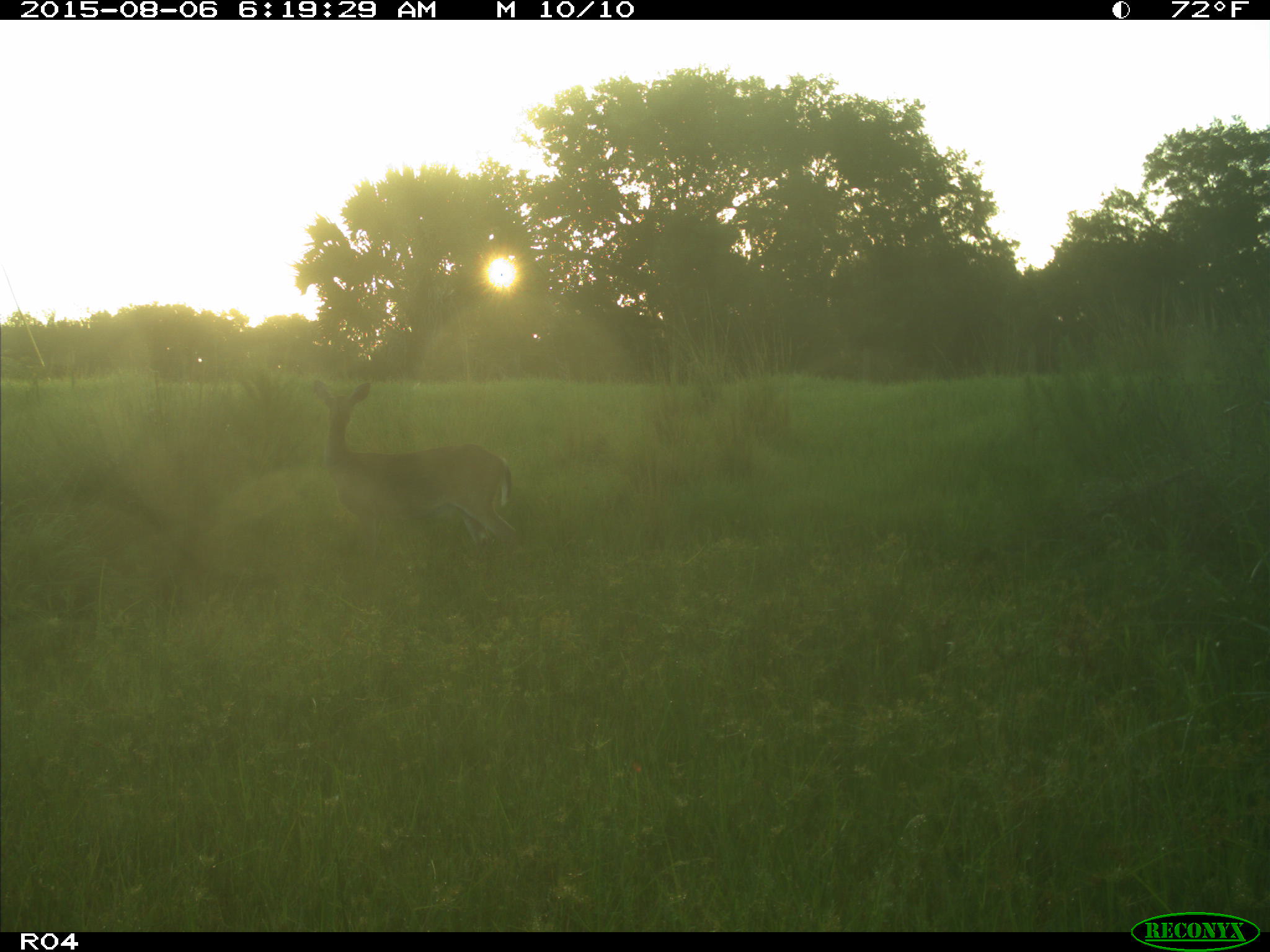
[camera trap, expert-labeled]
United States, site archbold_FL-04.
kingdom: Animalia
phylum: Chordata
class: Mammalia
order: Artiodactyla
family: Cervidae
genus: Odocoileus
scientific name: Odocoileus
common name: deer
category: unidentified deer